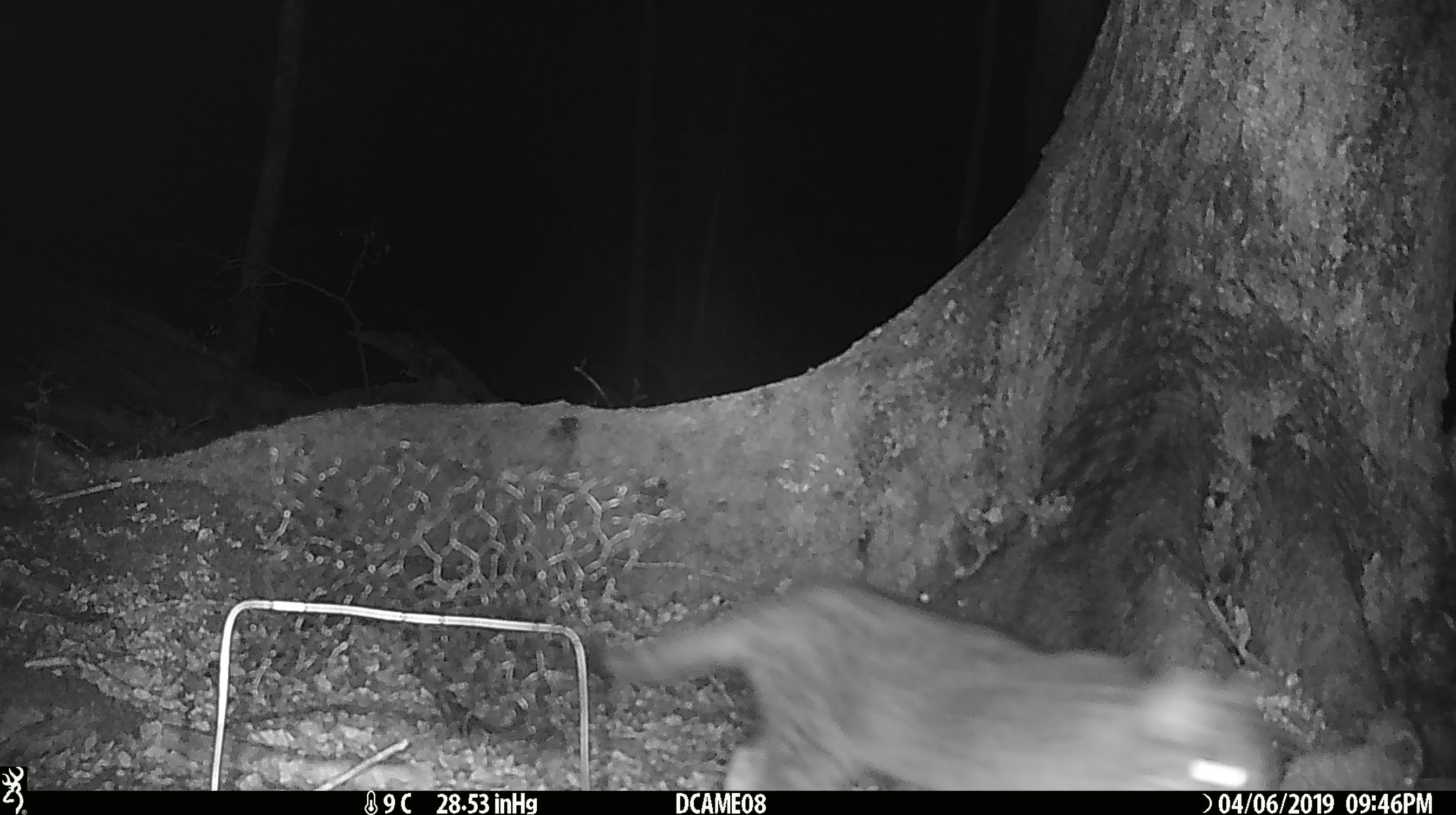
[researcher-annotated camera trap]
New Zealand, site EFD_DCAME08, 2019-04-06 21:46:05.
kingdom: Animalia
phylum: Chordata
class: Mammalia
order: Carnivora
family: Felidae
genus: Felis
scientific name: Felis catus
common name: domestic cat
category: cat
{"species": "cat (domestic cat) (Felis catus)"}